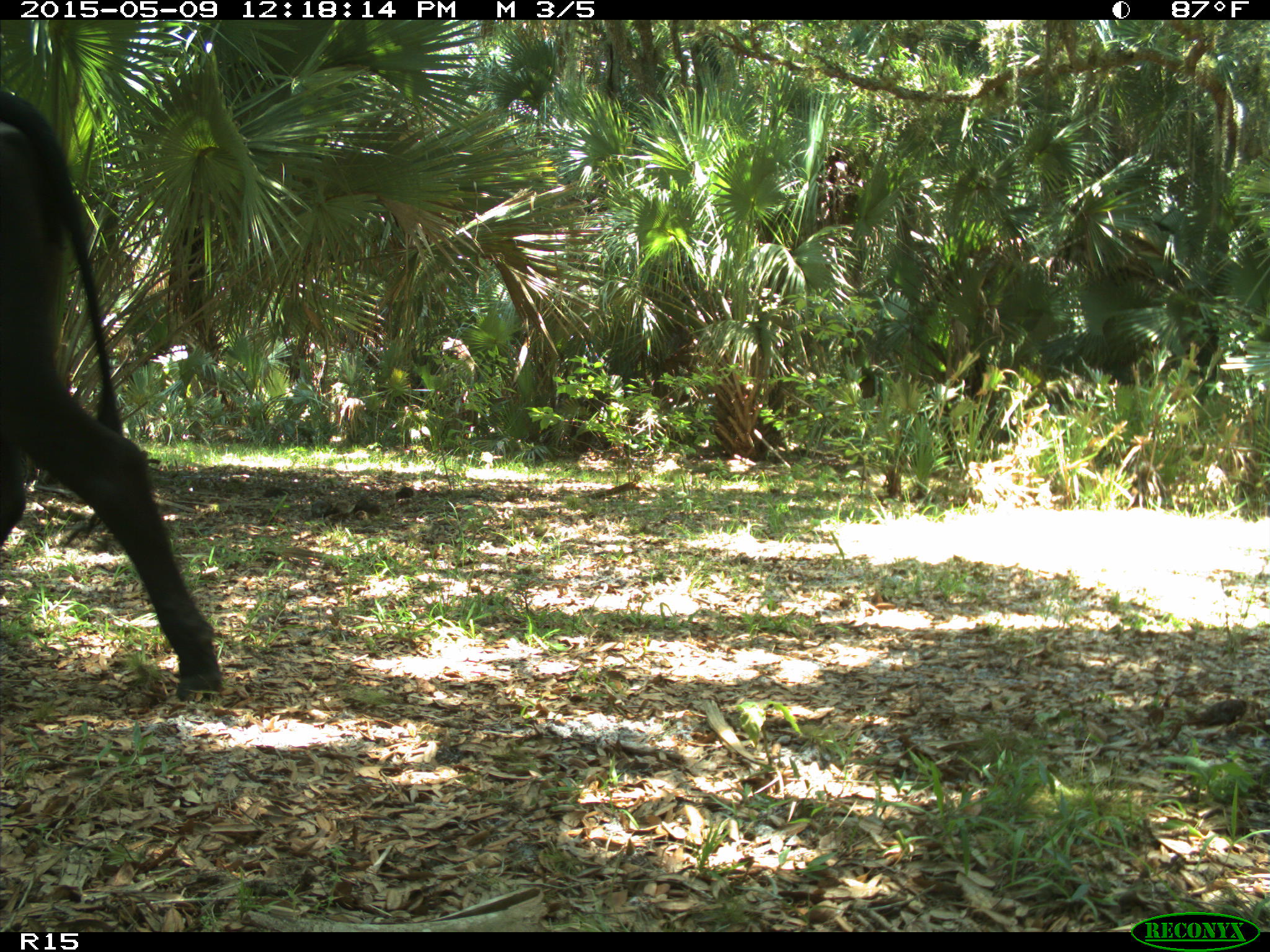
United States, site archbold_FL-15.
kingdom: Animalia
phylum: Chordata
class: Mammalia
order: Artiodactyla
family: Bovidae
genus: Bos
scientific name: Bos taurus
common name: domestic cow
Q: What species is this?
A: Bos taurus (domestic cow).